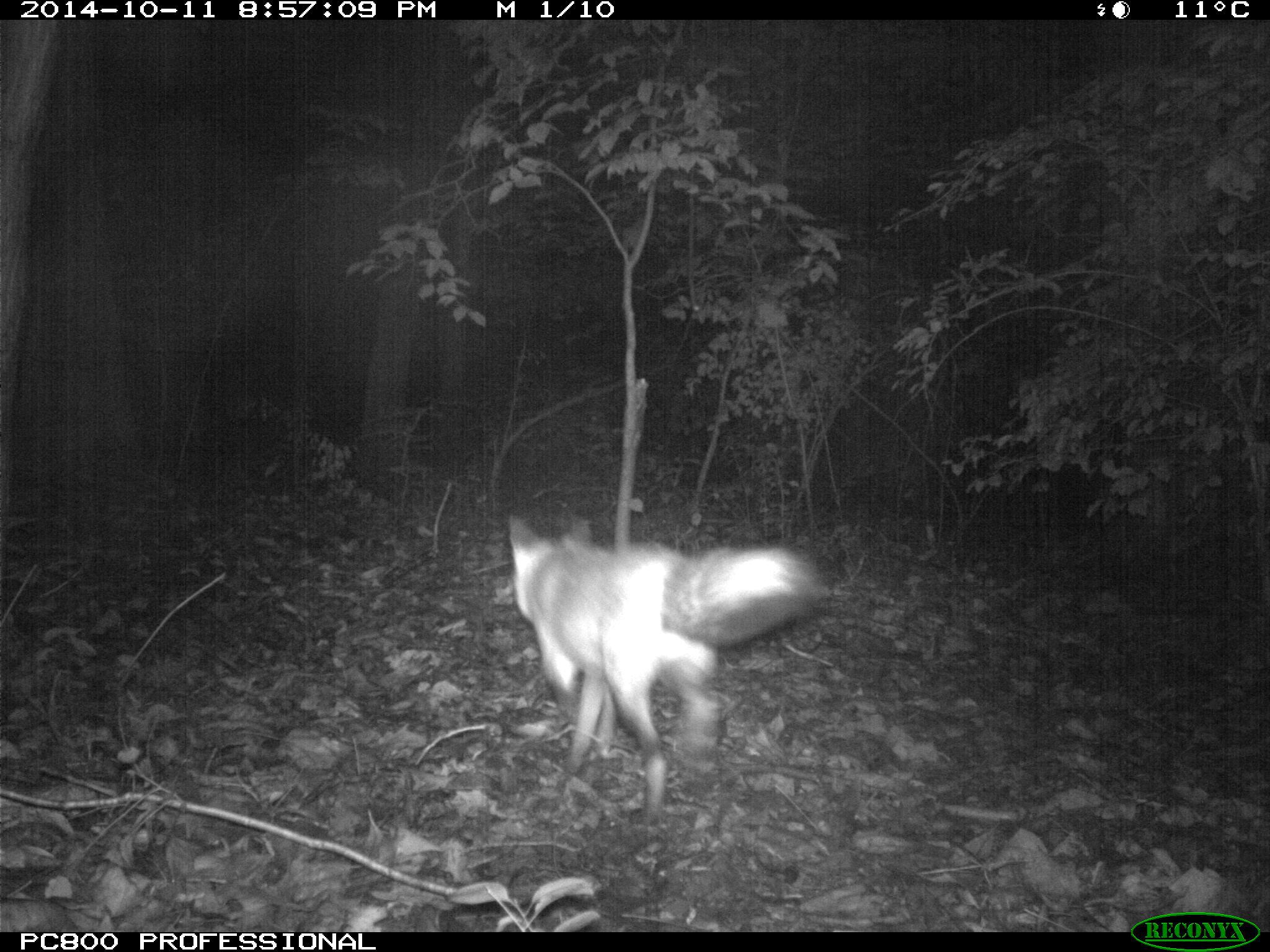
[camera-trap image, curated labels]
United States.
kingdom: Animalia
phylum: Chordata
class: Mammalia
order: Carnivora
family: Canidae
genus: Vulpes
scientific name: Vulpes vulpes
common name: red fox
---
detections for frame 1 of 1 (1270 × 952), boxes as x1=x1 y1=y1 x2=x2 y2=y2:
Red Fox: x1=490 y1=504 x2=827 y2=823